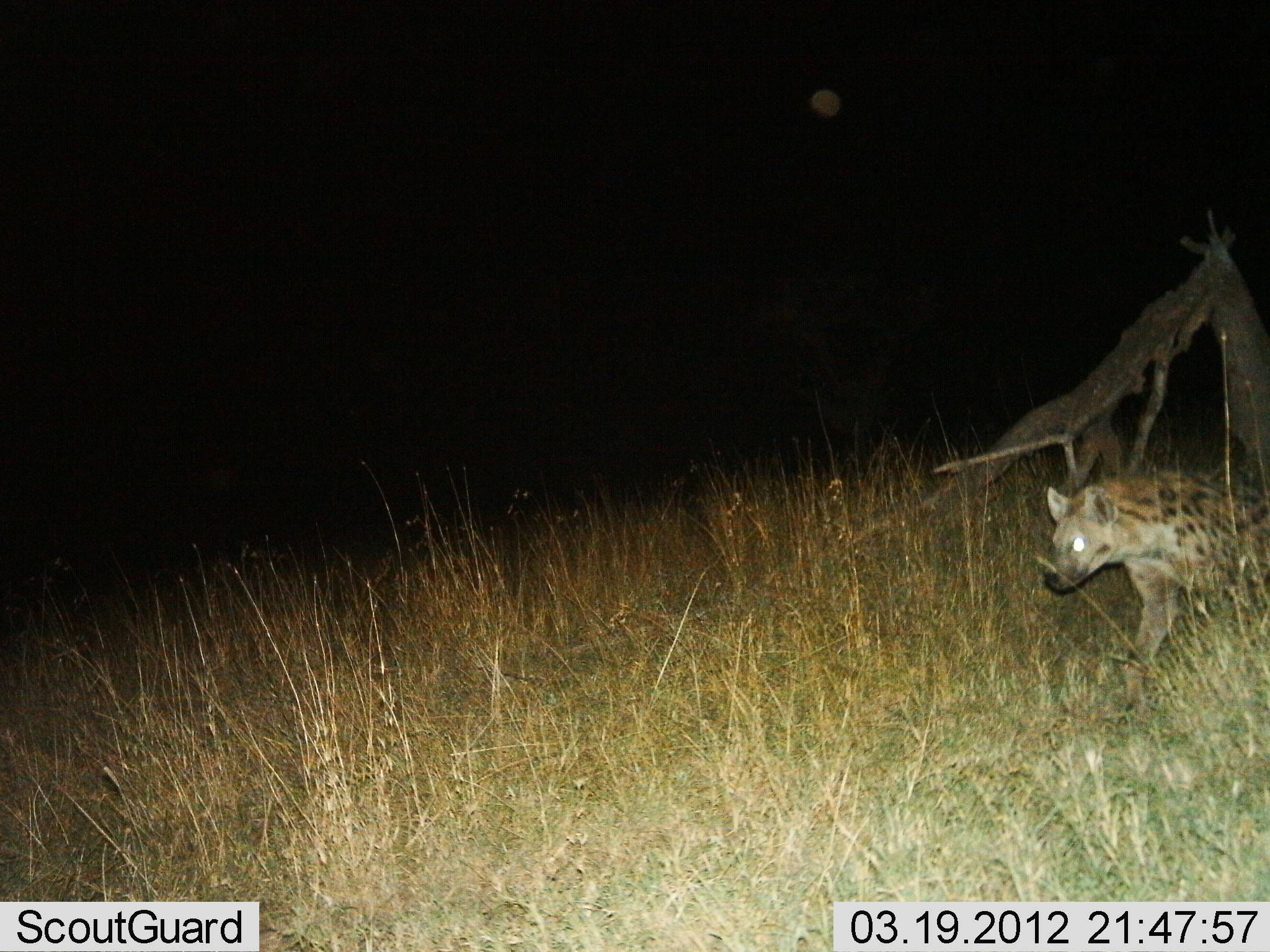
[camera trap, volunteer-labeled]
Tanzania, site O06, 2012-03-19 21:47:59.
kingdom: Animalia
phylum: Chordata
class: Mammalia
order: Carnivora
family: Hyaenidae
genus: Crocuta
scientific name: Crocuta crocuta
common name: spotted hyena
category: hyenaspotted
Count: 1.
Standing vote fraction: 9%.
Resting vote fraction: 3%.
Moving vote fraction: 88%.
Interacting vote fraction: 0%.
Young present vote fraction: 0%.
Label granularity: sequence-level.